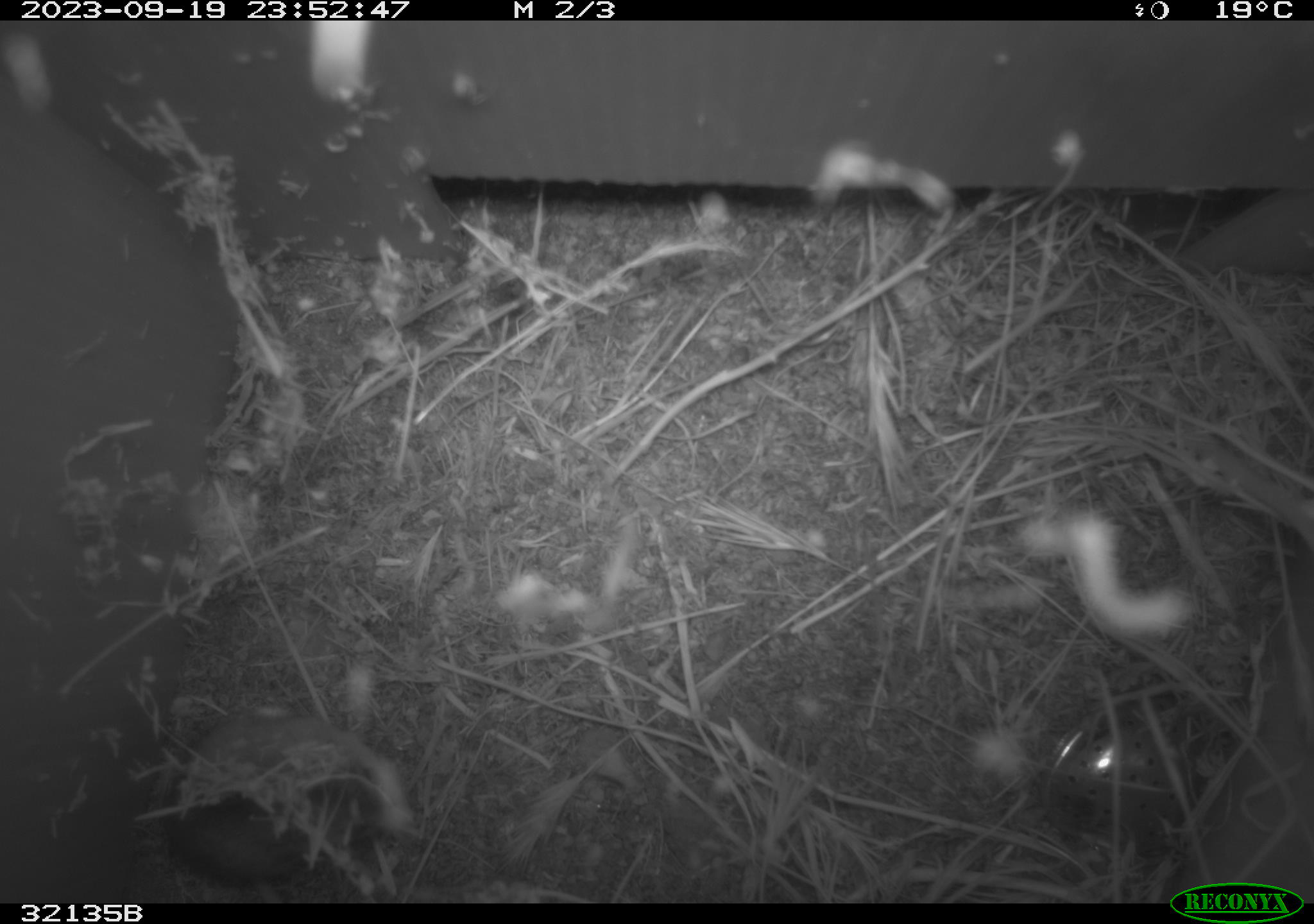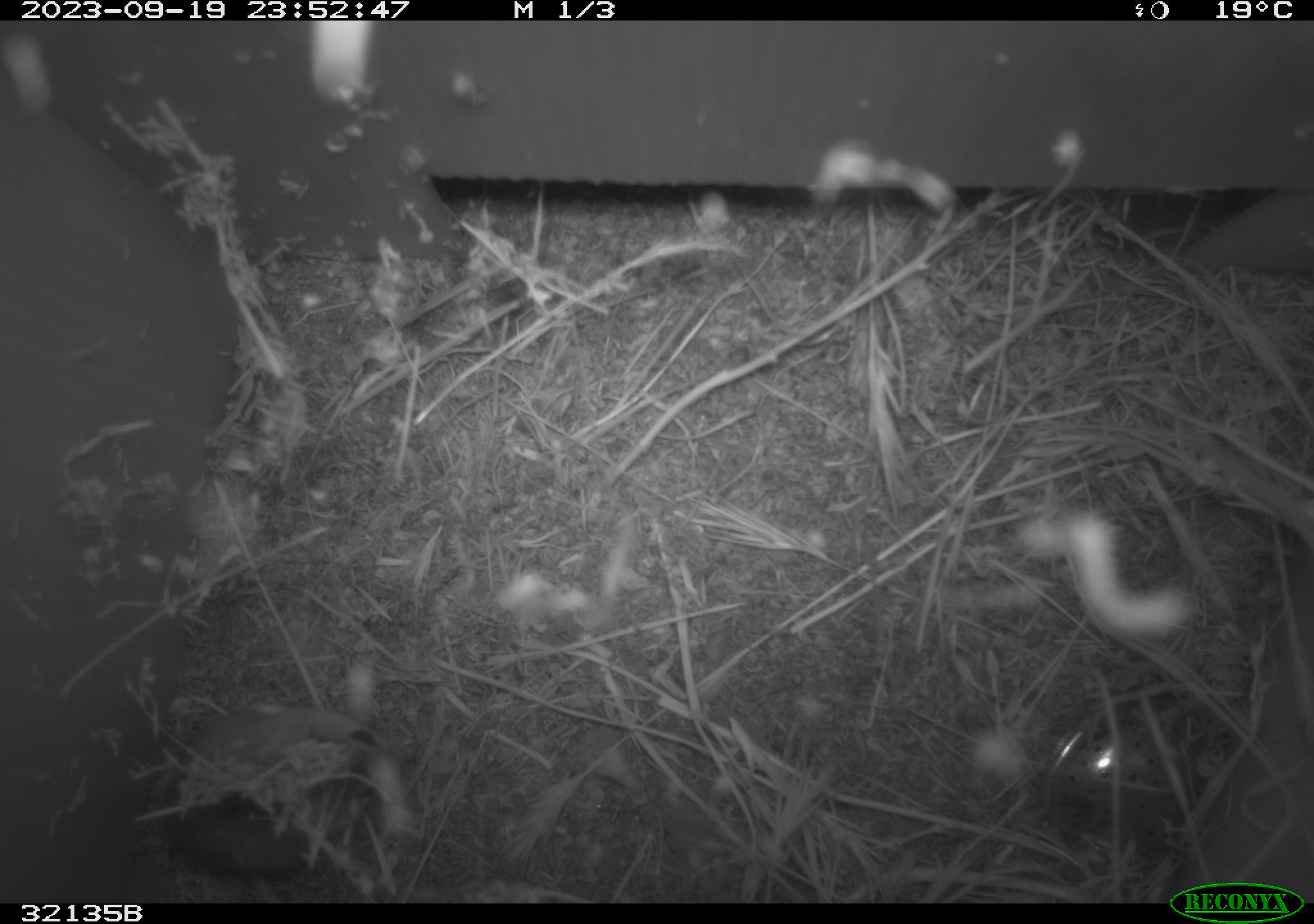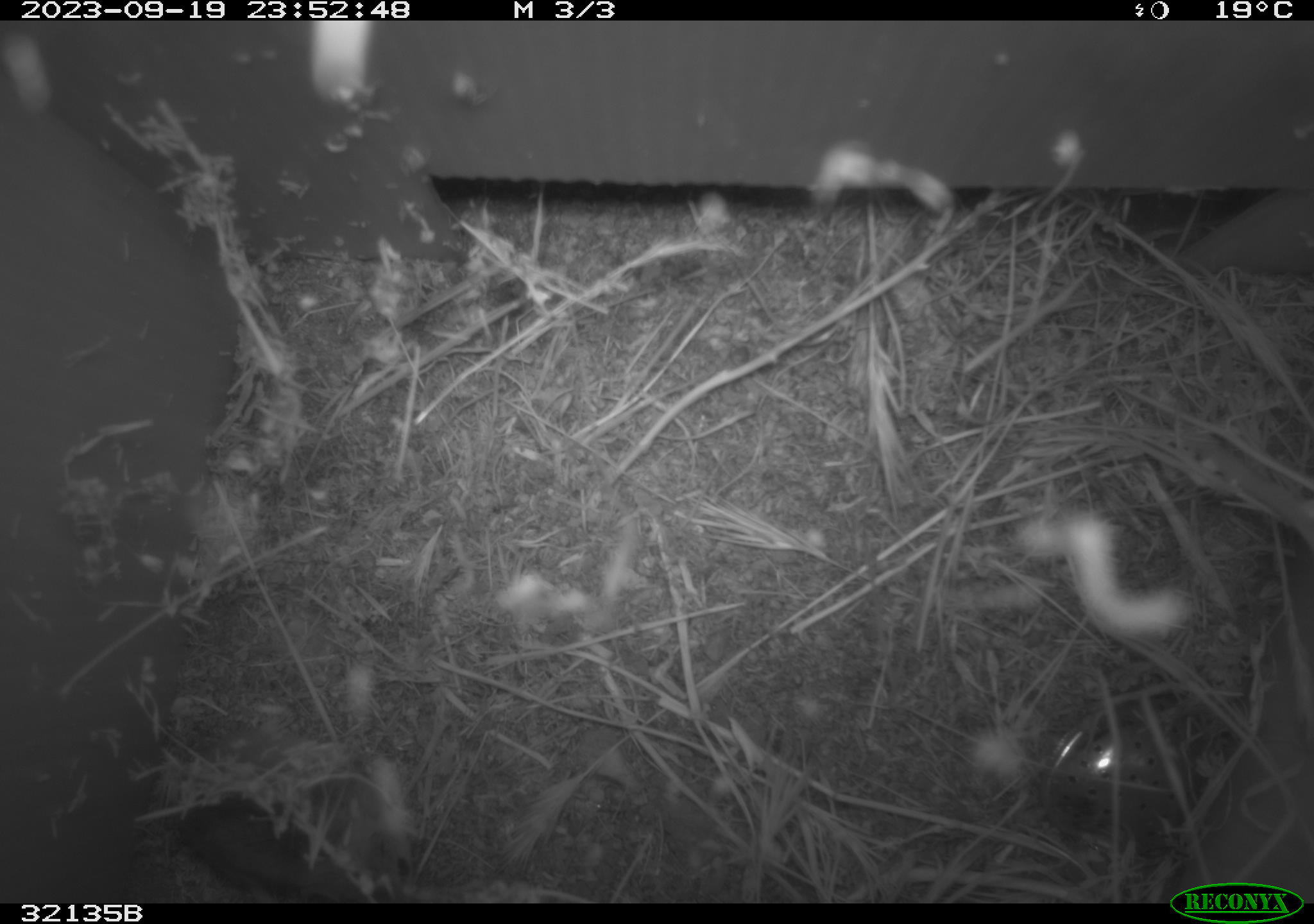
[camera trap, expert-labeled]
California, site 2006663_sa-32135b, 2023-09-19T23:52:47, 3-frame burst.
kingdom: Animalia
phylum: Chordata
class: Mammalia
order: Rodentia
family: Cricetidae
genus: Peromyscus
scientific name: Peromyscus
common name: deer mice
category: peromyscus species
Peromyscus species (deer mice) (Peromyscus).